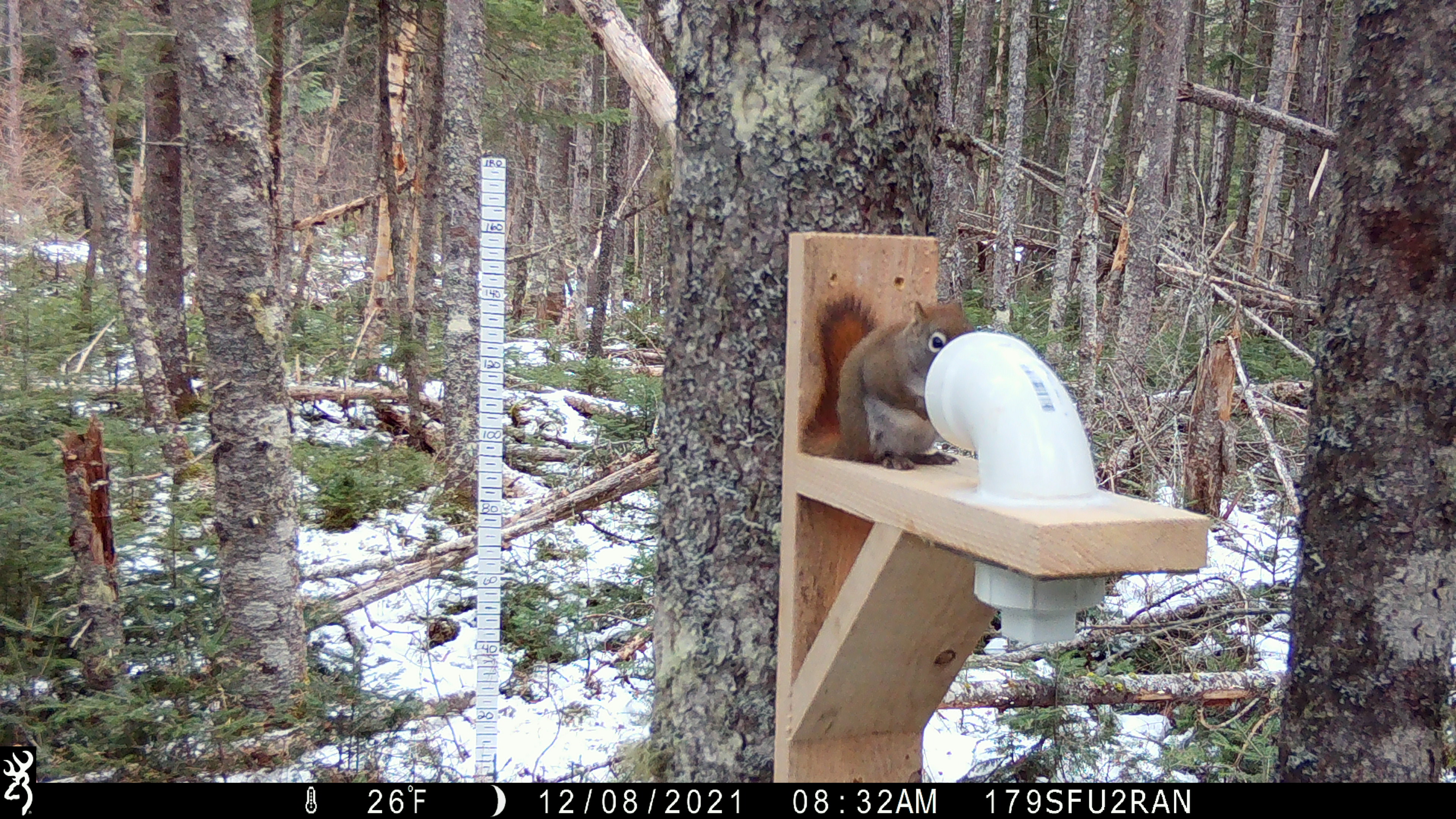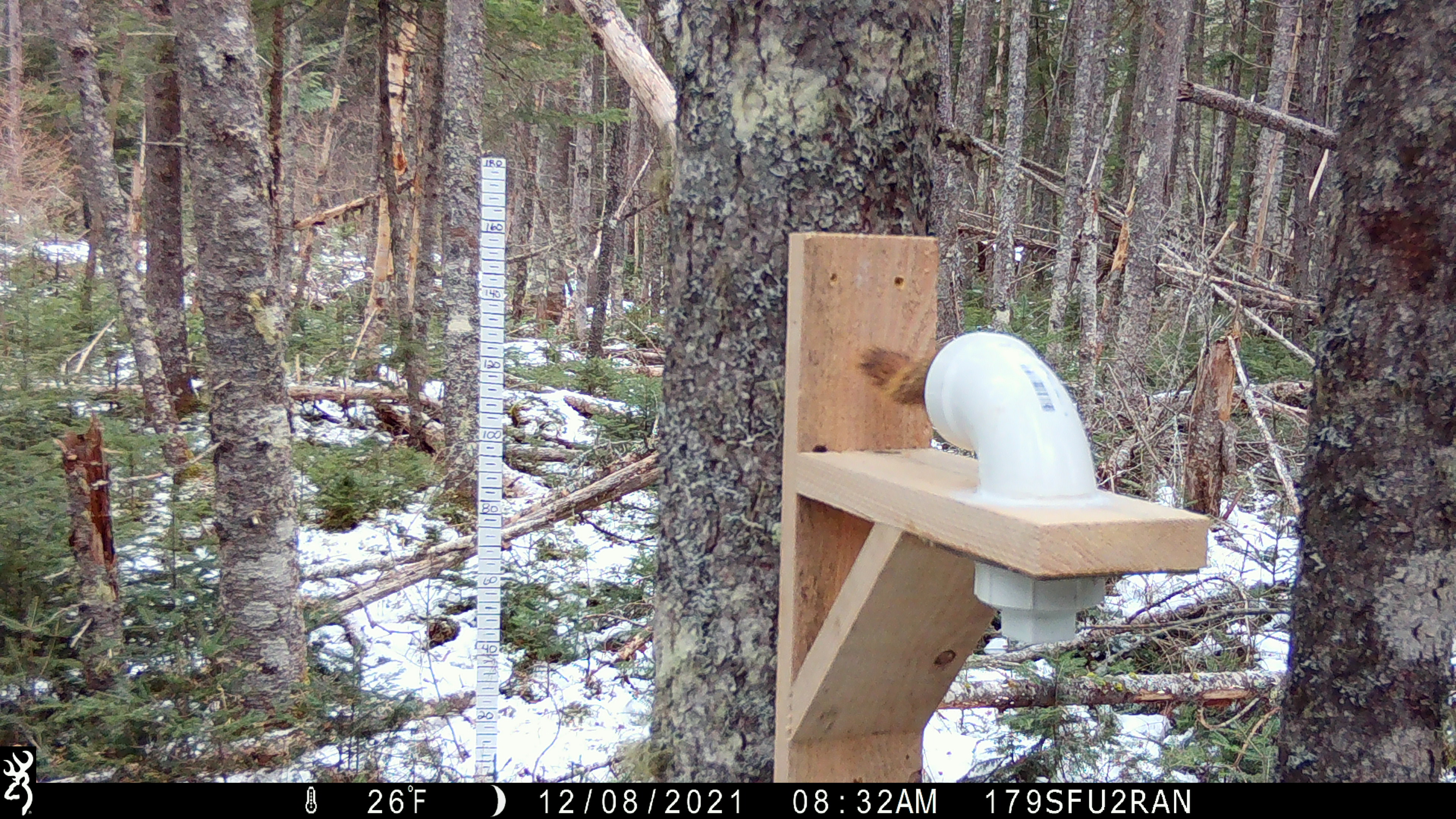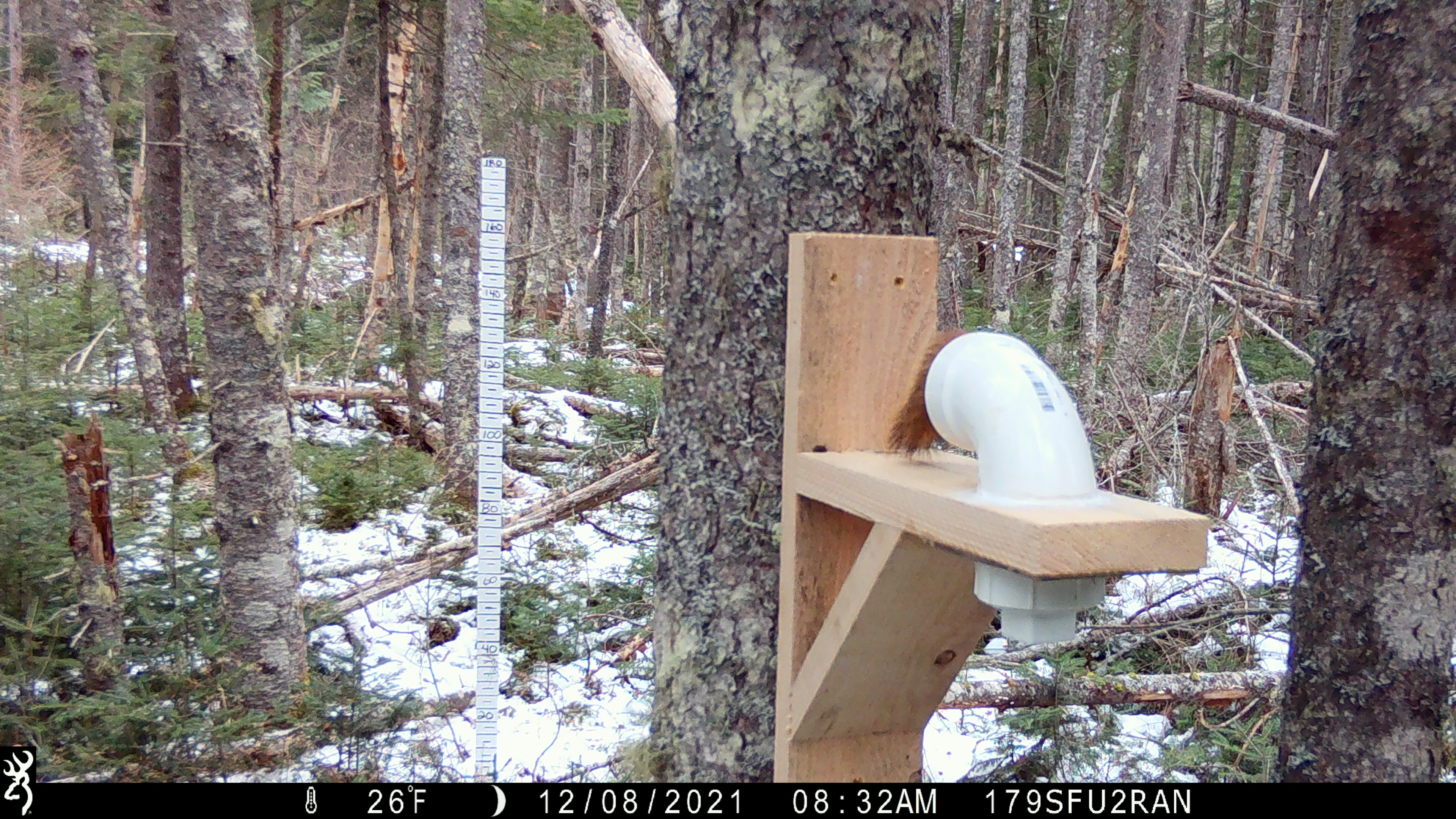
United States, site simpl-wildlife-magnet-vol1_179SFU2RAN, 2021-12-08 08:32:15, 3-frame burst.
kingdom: Animalia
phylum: Chordata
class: Mammalia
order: Rodentia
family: Sciuridae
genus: Tamiasciurus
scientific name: Tamiasciurus hudsonicus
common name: red squirrel